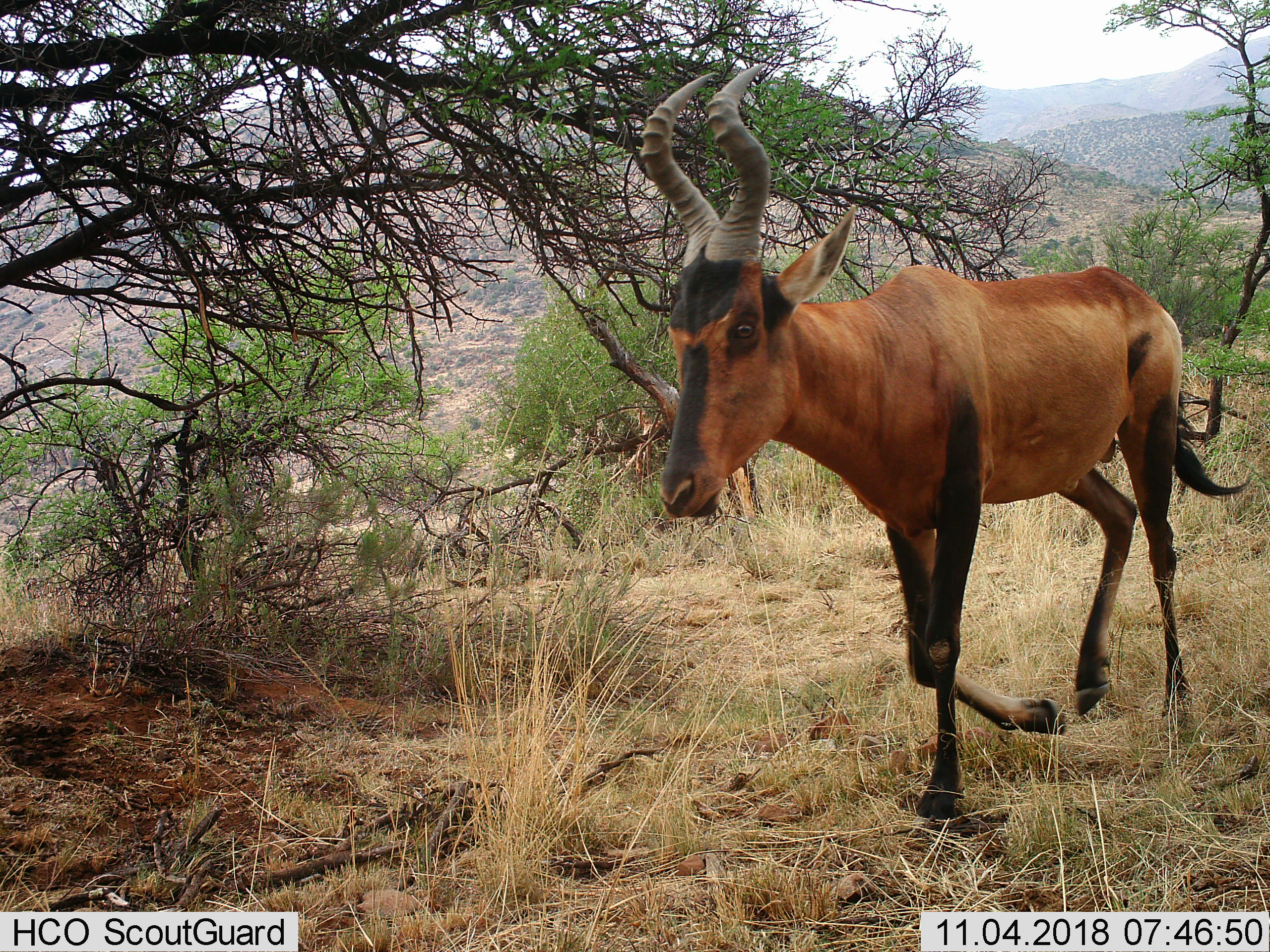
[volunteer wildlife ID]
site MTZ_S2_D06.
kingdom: Animalia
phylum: Chordata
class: Mammalia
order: Artiodactyla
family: Bovidae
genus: Alcelaphus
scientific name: Alcelaphus buselaphus caama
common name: red hartebeest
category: hartebeestred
Hartebeestred (red hartebeest) (Alcelaphus buselaphus caama), count 1. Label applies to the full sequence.